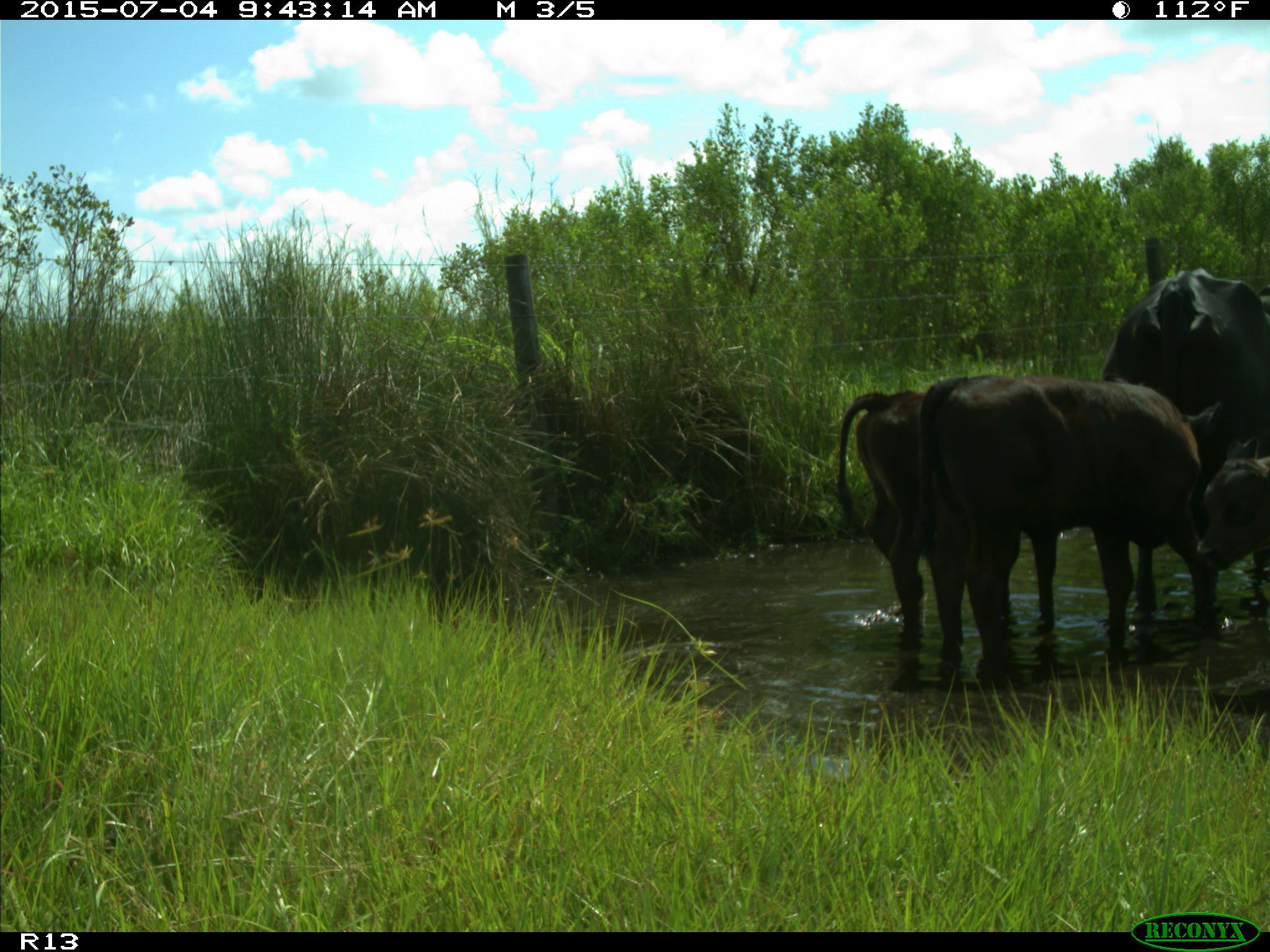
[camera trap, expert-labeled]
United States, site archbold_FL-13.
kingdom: Animalia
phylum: Chordata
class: Mammalia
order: Artiodactyla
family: Bovidae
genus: Bos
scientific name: Bos taurus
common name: domestic cow